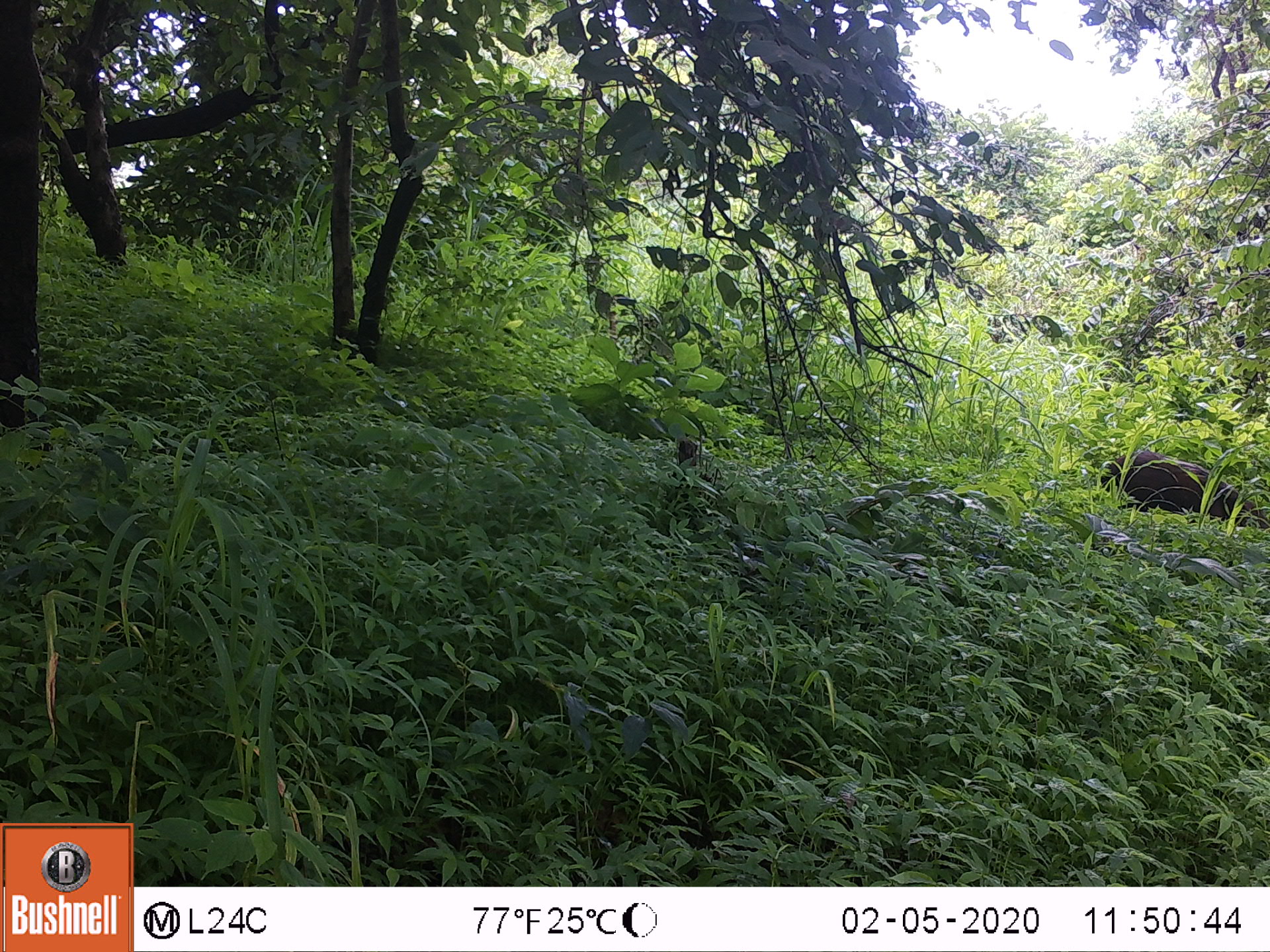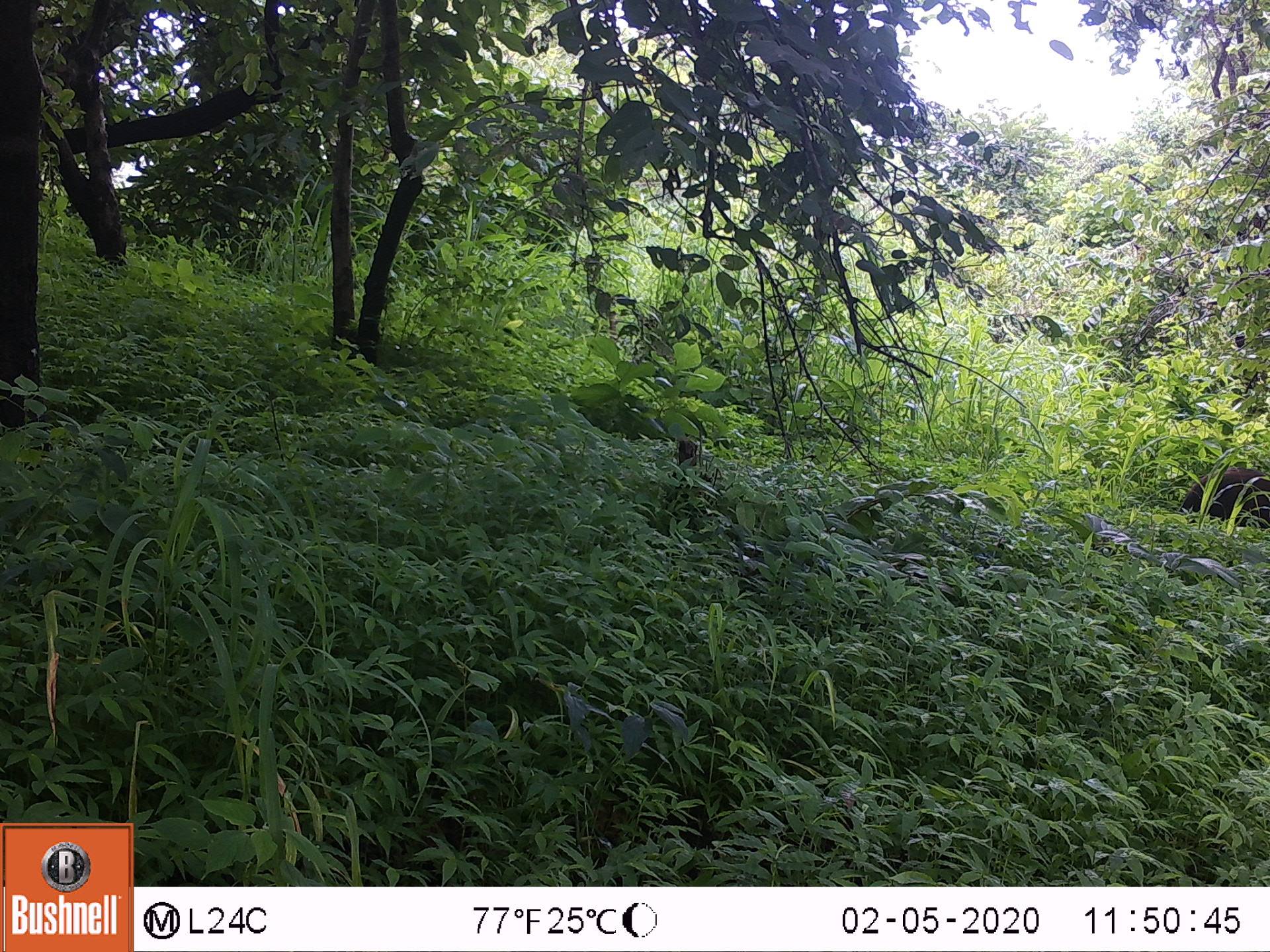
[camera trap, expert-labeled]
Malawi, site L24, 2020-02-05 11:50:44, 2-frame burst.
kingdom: Animalia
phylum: Chordata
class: Mammalia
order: Artiodactyla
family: Suidae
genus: Potamochoerus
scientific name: Potamochoerus larvatus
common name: bushpig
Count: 1.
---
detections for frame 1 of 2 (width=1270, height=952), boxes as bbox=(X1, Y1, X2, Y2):
bushpig: bbox=(1096, 441, 1263, 535)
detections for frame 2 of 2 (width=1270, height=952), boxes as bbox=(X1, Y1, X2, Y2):
bushpig: bbox=(1180, 458, 1263, 525)